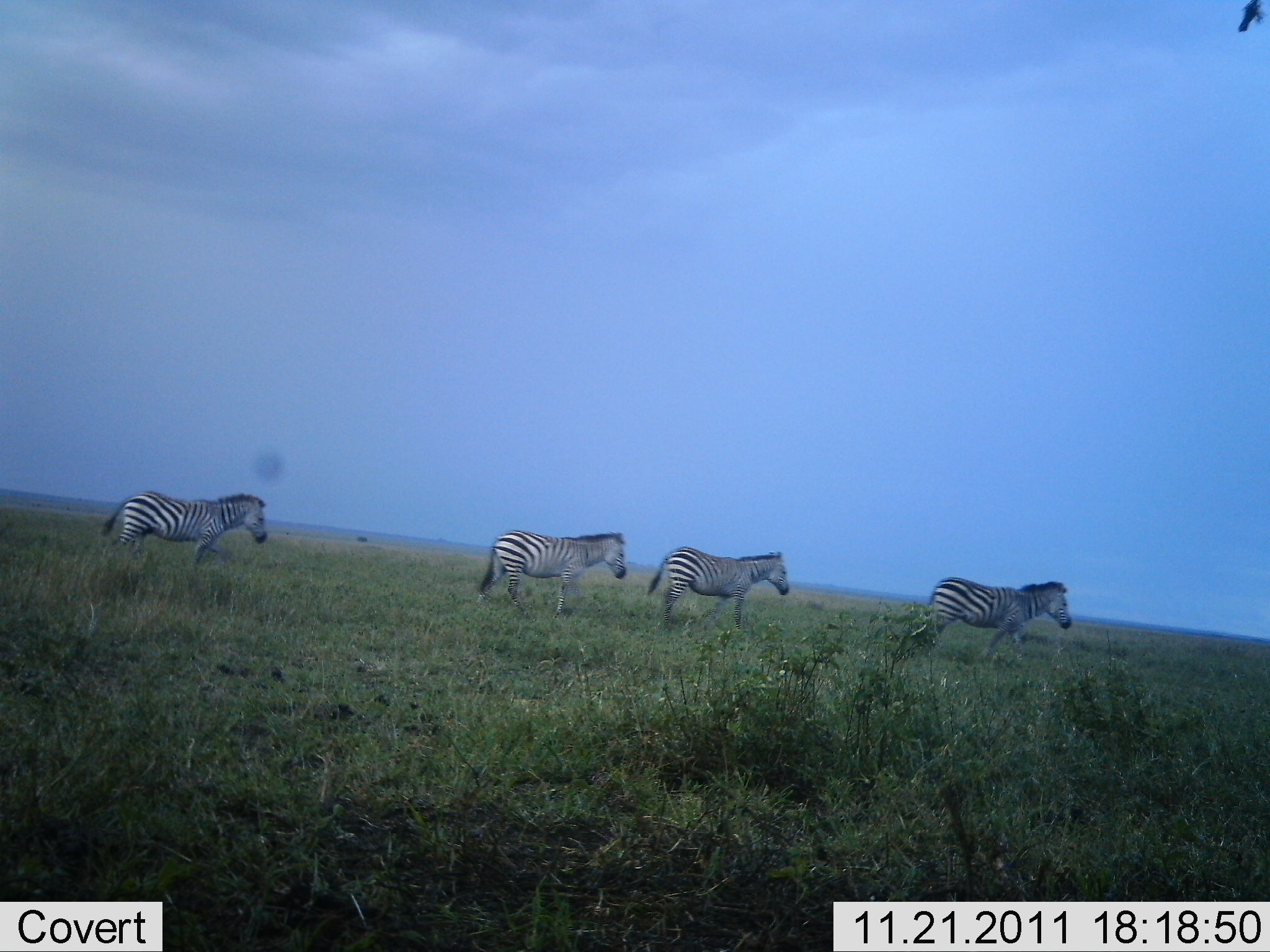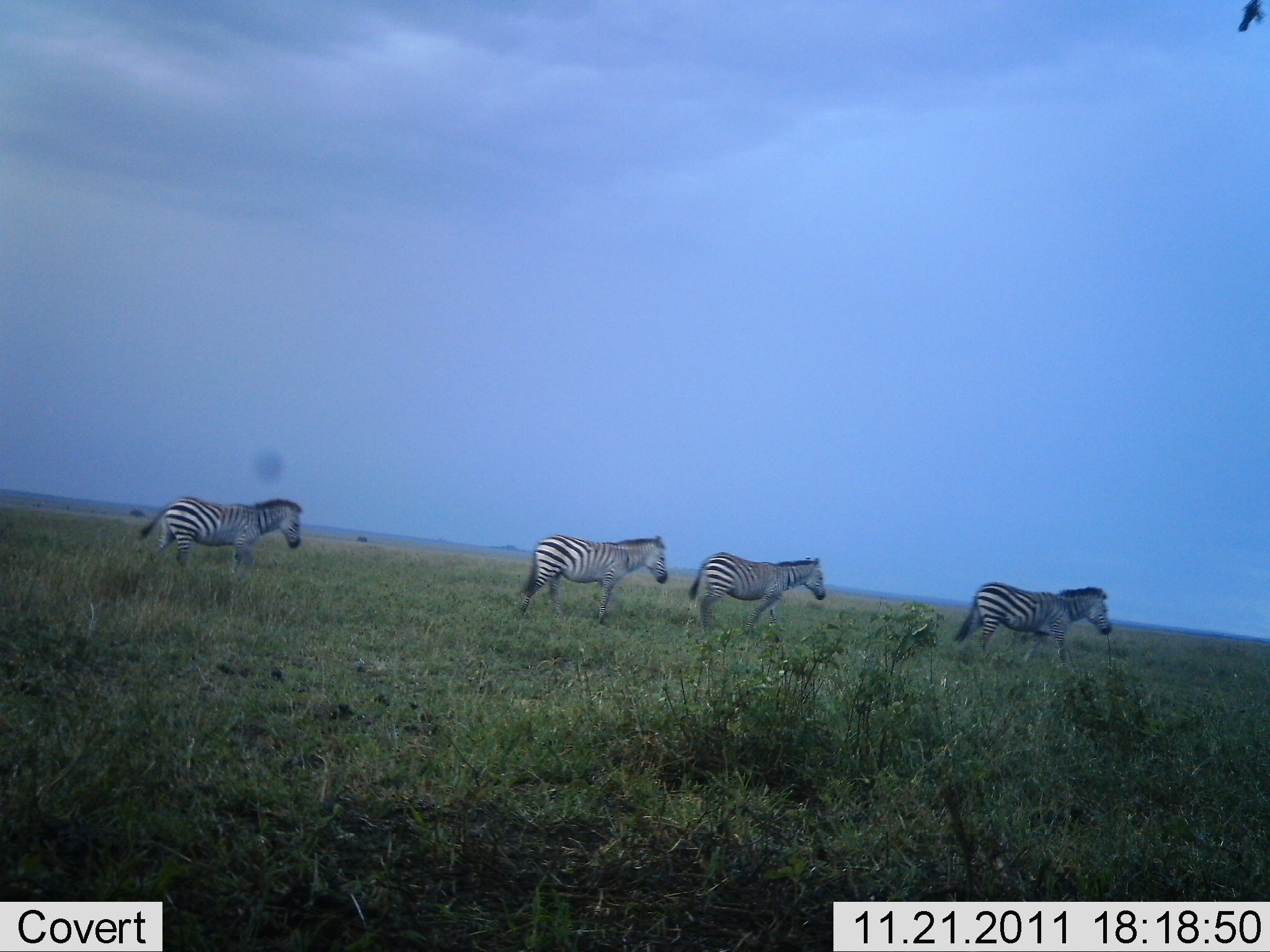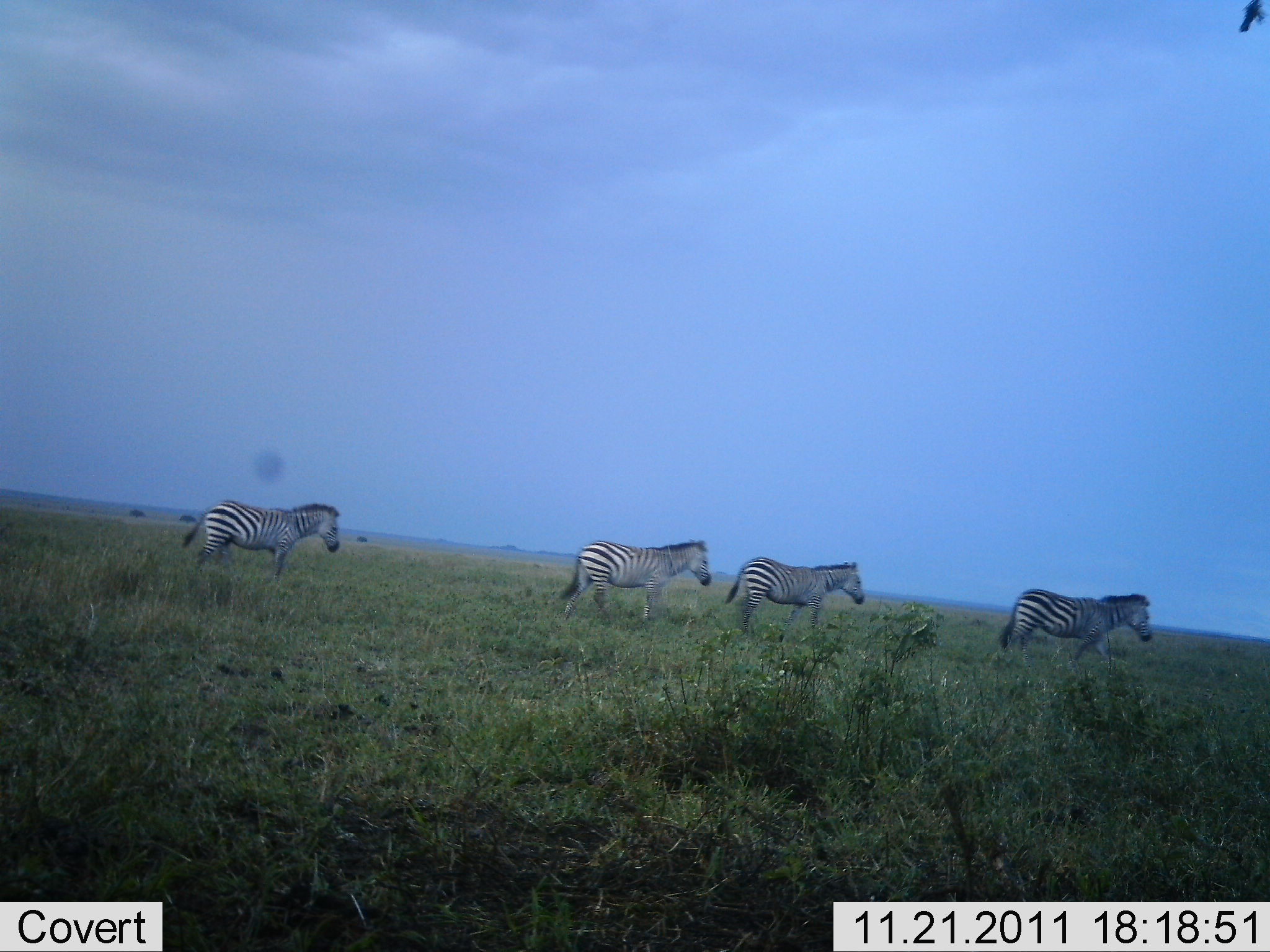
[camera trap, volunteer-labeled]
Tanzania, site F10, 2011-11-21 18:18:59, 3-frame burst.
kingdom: Animalia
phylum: Chordata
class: Mammalia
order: Perissodactyla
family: Equidae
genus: Equus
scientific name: Equus quagga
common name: plains zebra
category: zebra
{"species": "zebra (plains zebra) (Equus quagga)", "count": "4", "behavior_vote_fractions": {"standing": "0%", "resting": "0%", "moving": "100%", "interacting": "0%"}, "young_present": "0%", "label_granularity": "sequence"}